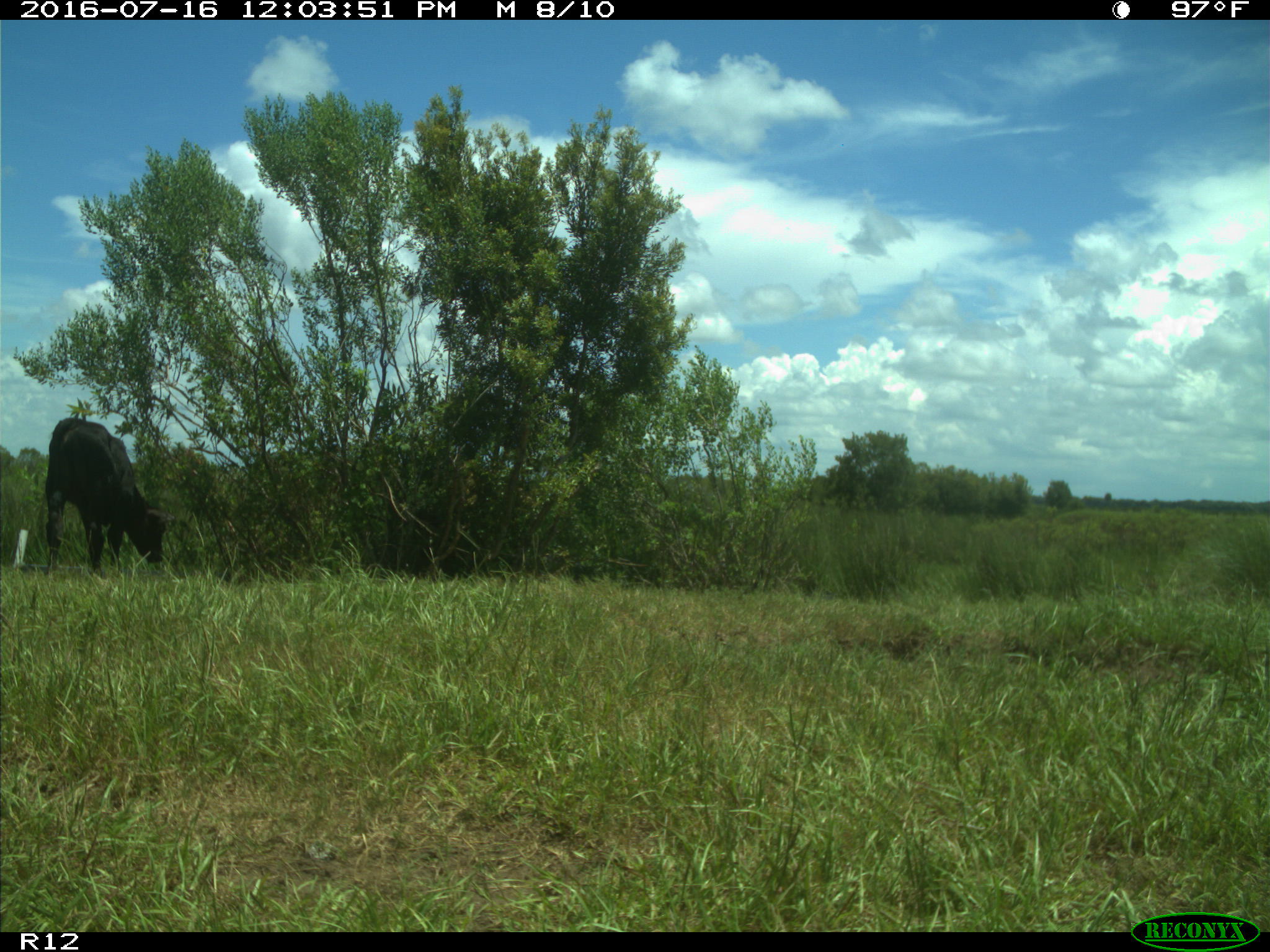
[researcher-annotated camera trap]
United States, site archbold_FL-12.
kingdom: Animalia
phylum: Chordata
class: Mammalia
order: Artiodactyla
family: Bovidae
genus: Bos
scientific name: Bos taurus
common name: domestic cow